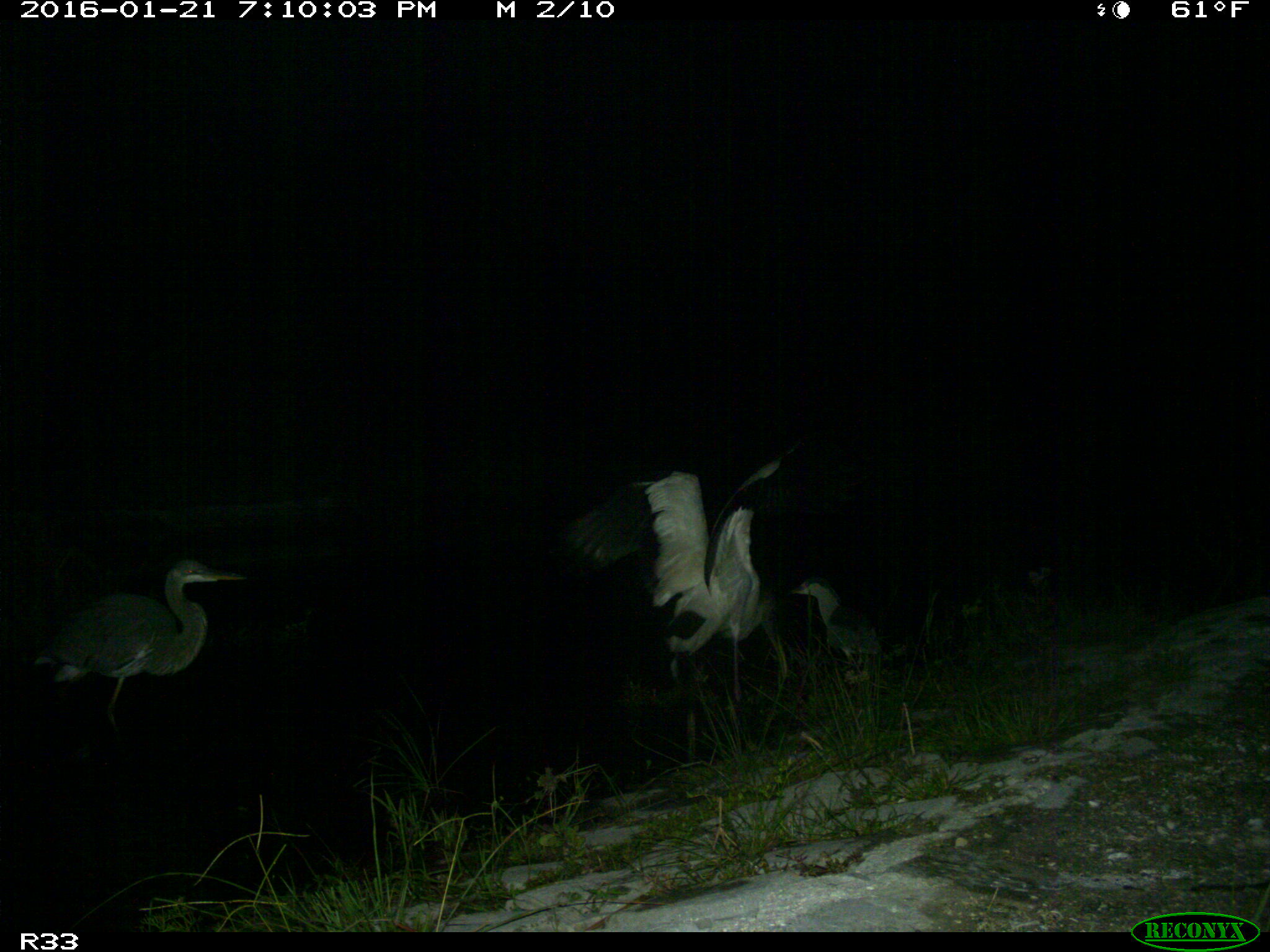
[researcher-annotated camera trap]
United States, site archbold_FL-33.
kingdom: Animalia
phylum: Chordata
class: Aves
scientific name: Aves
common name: birds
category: unidentified bird